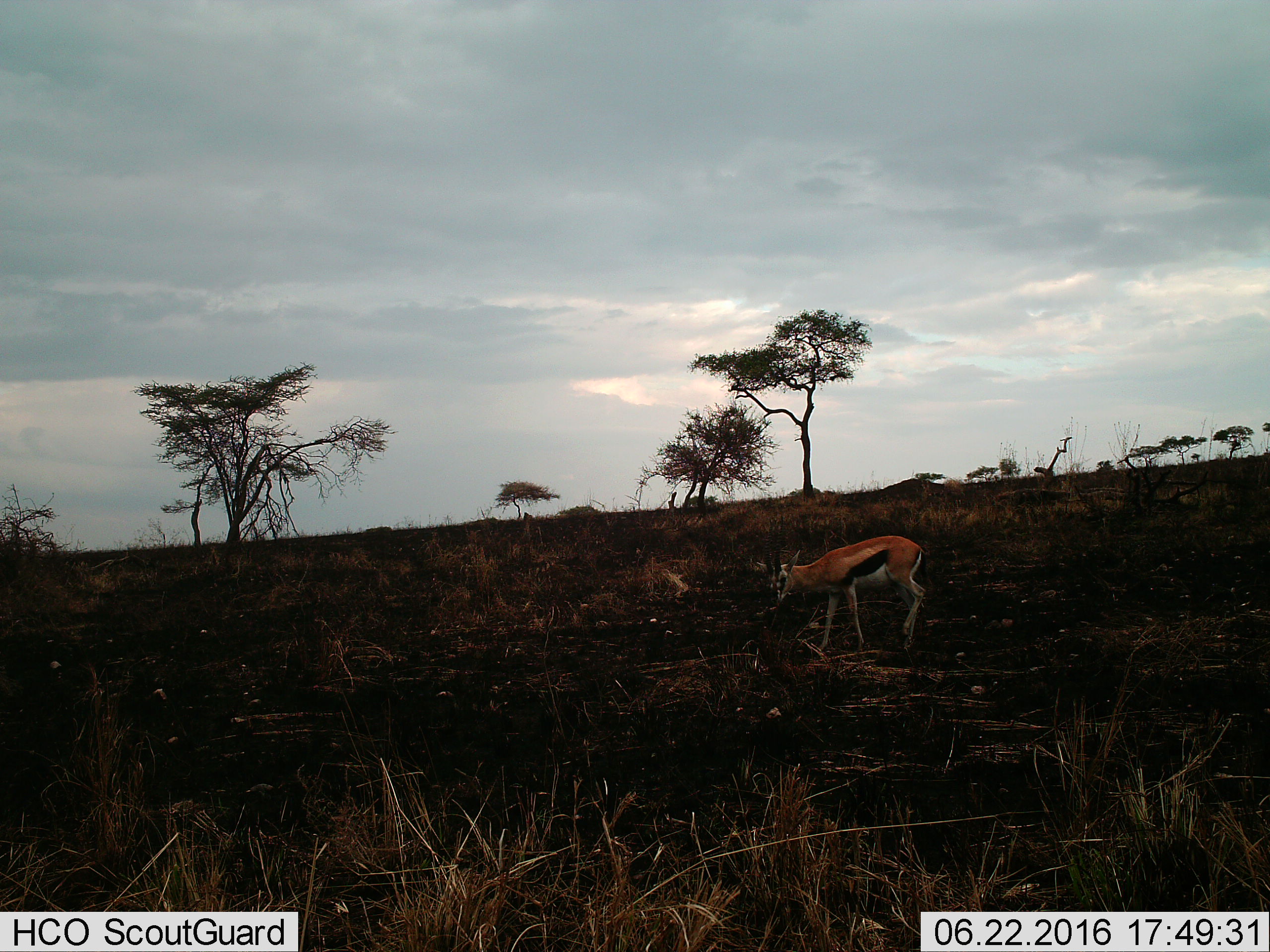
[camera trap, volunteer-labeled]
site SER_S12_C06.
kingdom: Animalia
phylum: Chordata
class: Mammalia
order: Artiodactyla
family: Bovidae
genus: Eudorcas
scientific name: Eudorcas thomsonii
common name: thomson's gazelle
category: gazellethomsons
Gazellethomsons (thomson's gazelle) (Eudorcas thomsonii), count 1. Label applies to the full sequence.